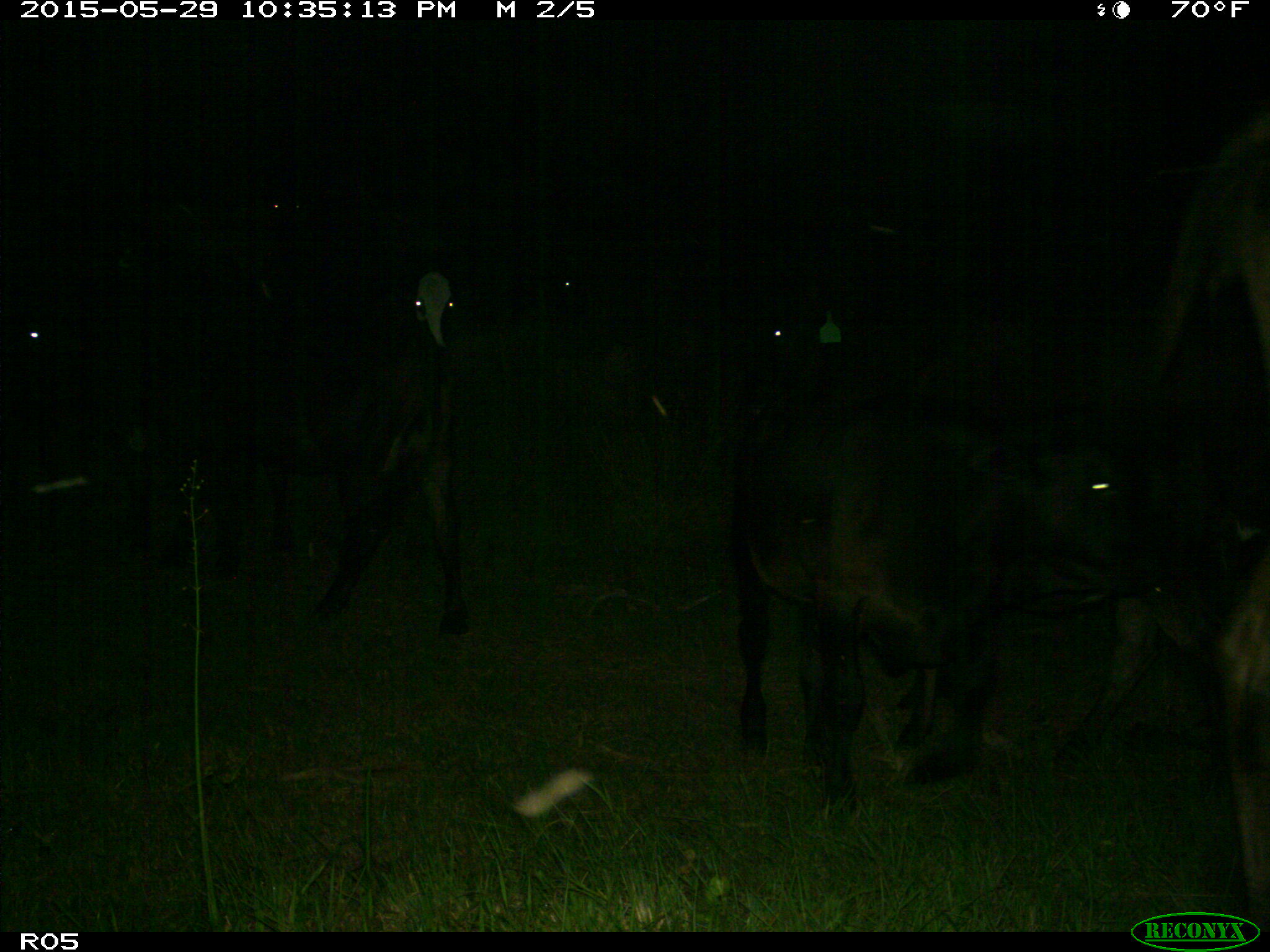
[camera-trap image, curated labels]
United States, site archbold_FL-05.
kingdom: Animalia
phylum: Chordata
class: Mammalia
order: Artiodactyla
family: Bovidae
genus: Bos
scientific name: Bos taurus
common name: domestic cow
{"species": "Bos taurus (domestic cow)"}